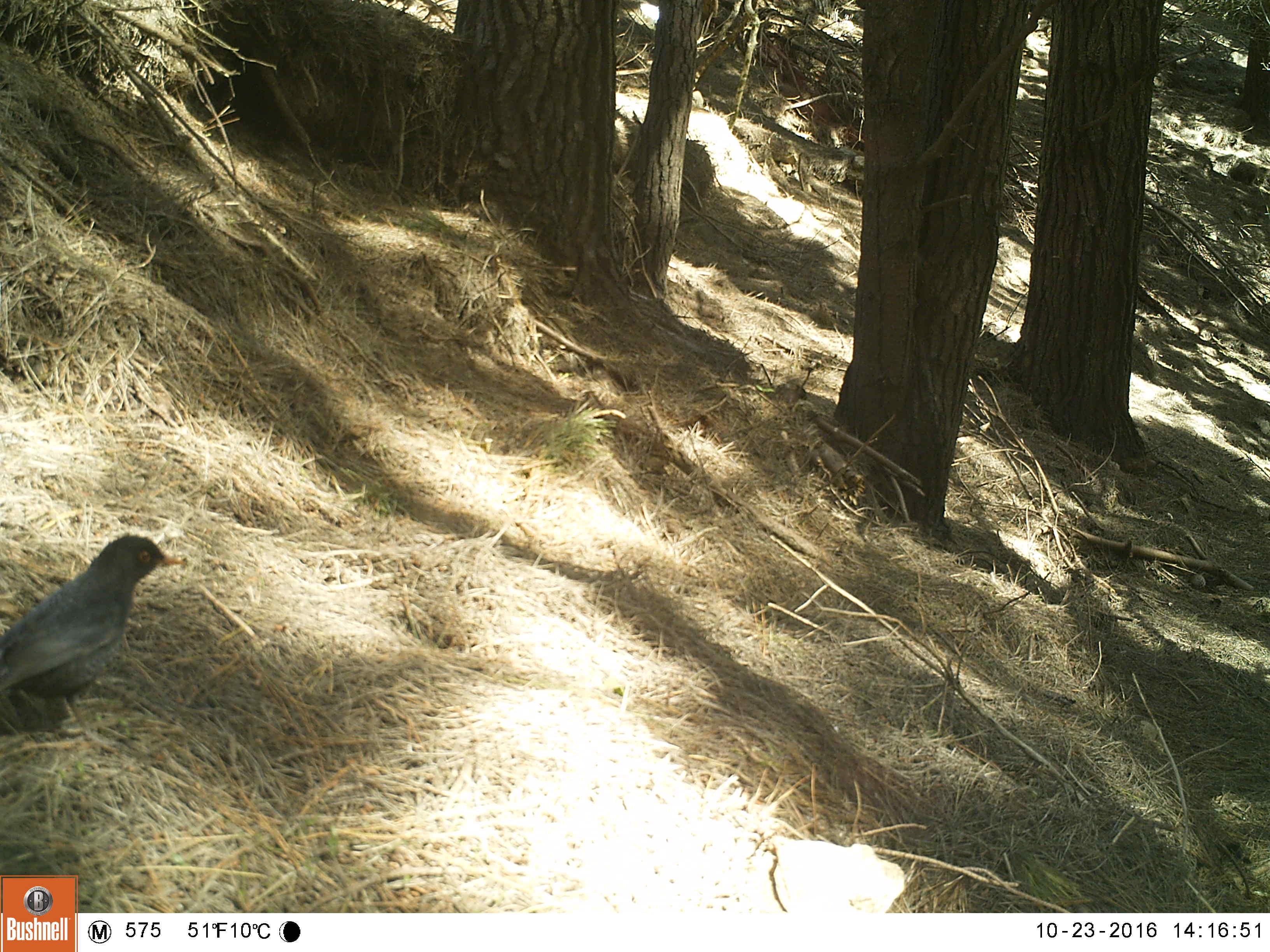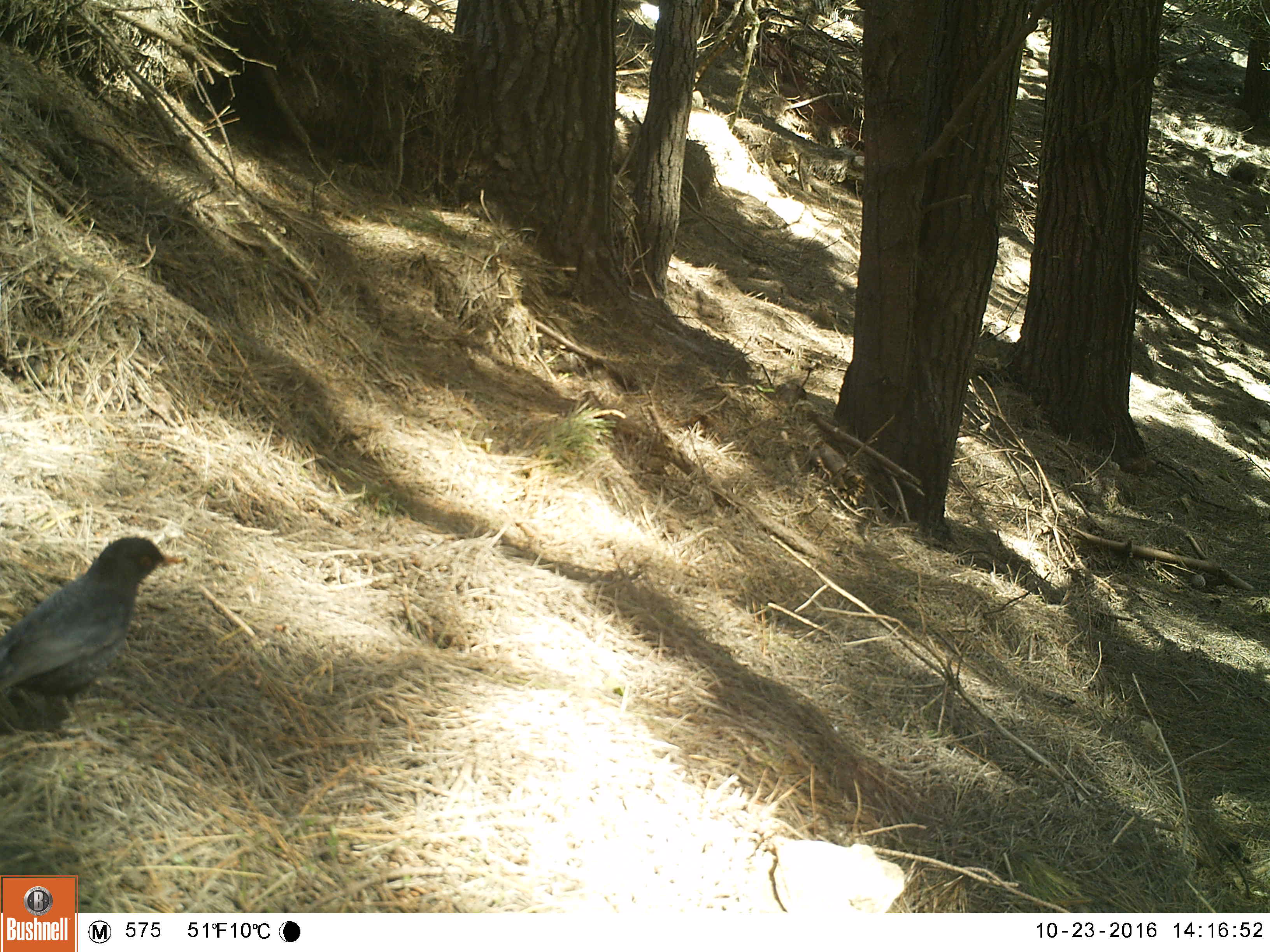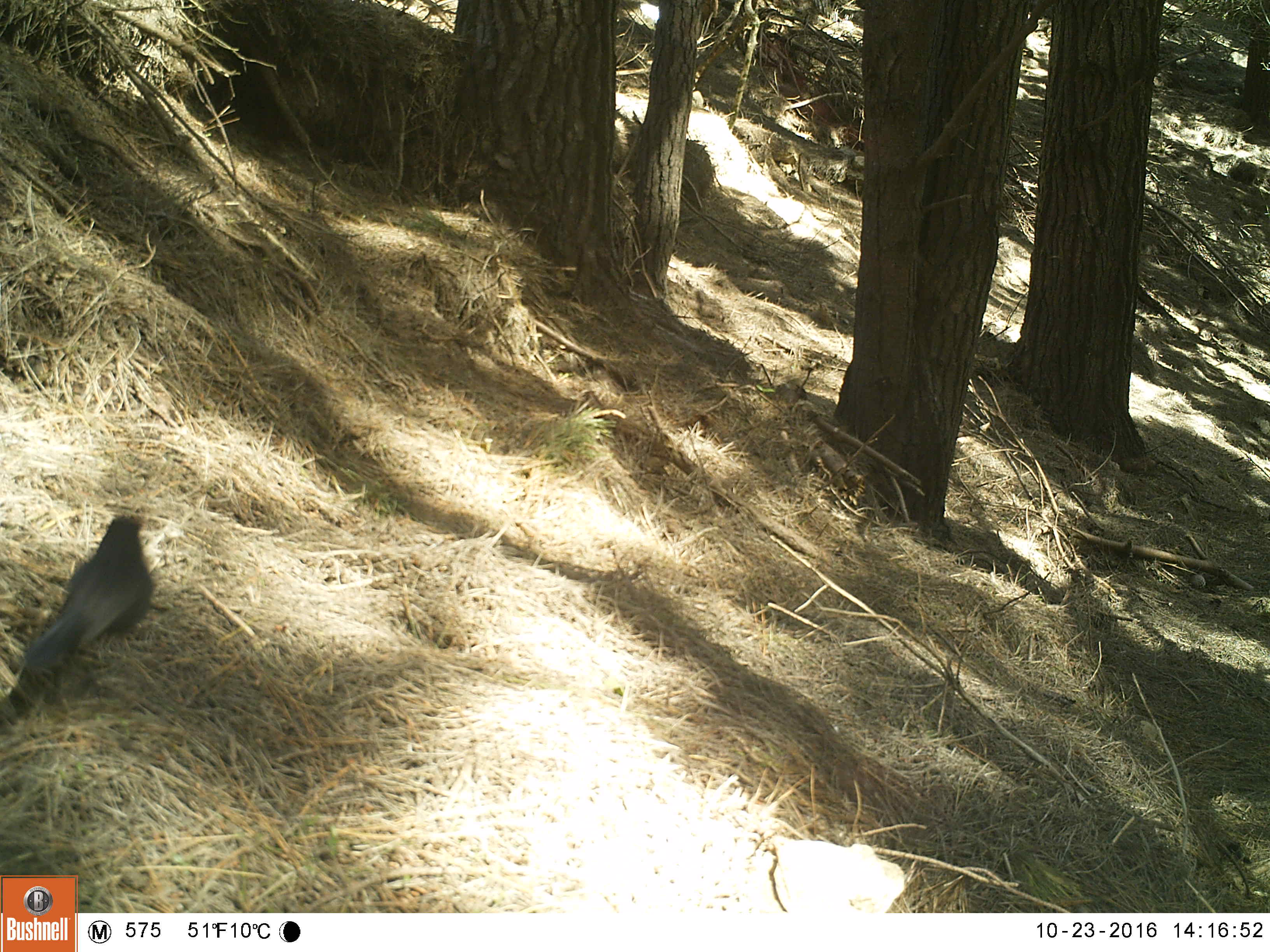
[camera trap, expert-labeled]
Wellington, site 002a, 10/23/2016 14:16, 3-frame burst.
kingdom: Animalia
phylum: Chordata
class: Aves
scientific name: Aves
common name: bird